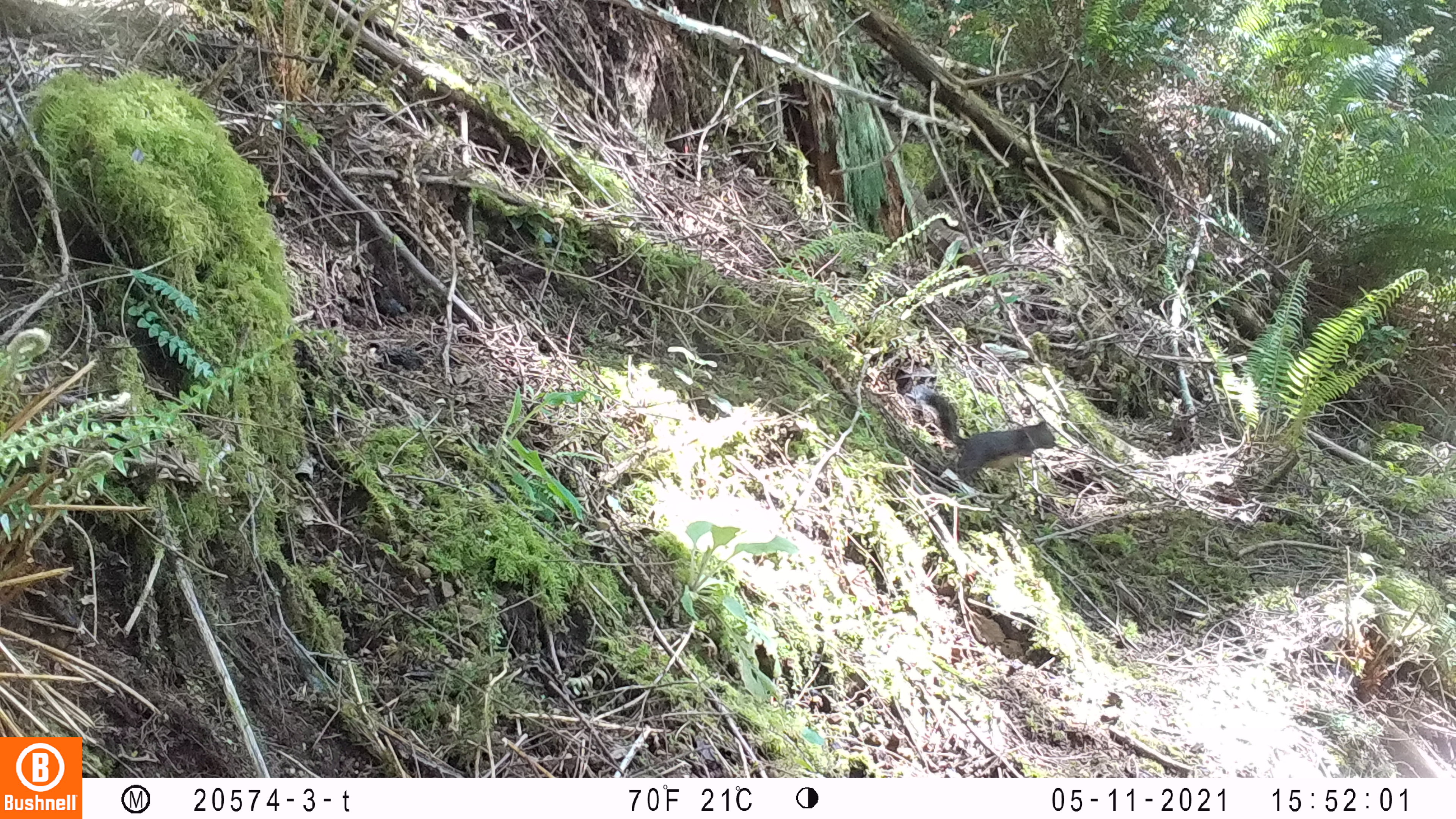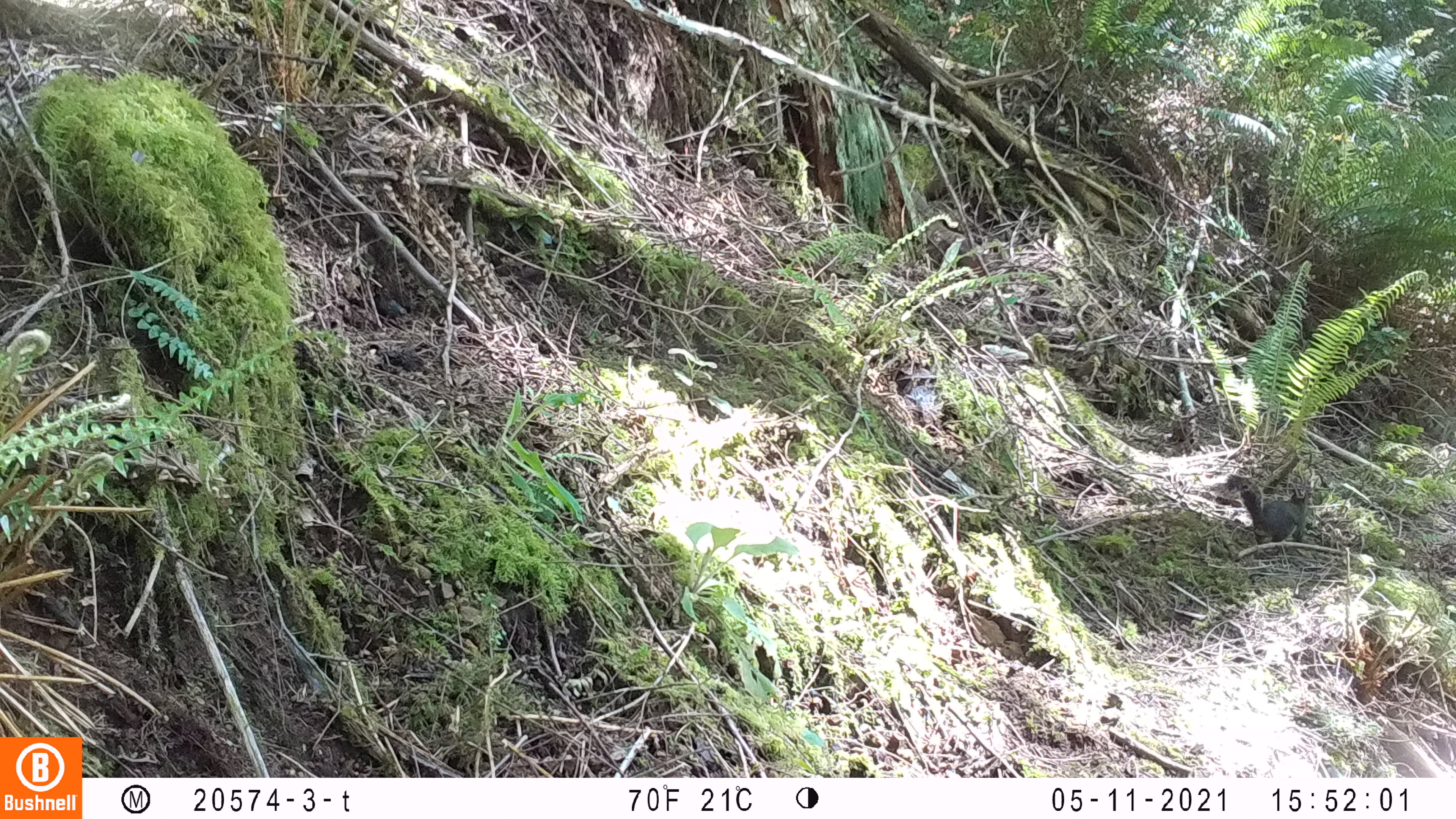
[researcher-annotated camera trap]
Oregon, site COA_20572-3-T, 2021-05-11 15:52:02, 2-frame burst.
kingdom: Animalia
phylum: Chordata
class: Mammalia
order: Rodentia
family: Sciuridae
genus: Tamiasciurus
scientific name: Tamiasciurus douglasii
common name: douglas squirrel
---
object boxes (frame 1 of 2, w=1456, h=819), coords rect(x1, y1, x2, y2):
douglas squirrel: rect(917, 388, 1061, 477)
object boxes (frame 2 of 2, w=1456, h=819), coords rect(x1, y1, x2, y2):
douglas squirrel: rect(1221, 467, 1315, 549)